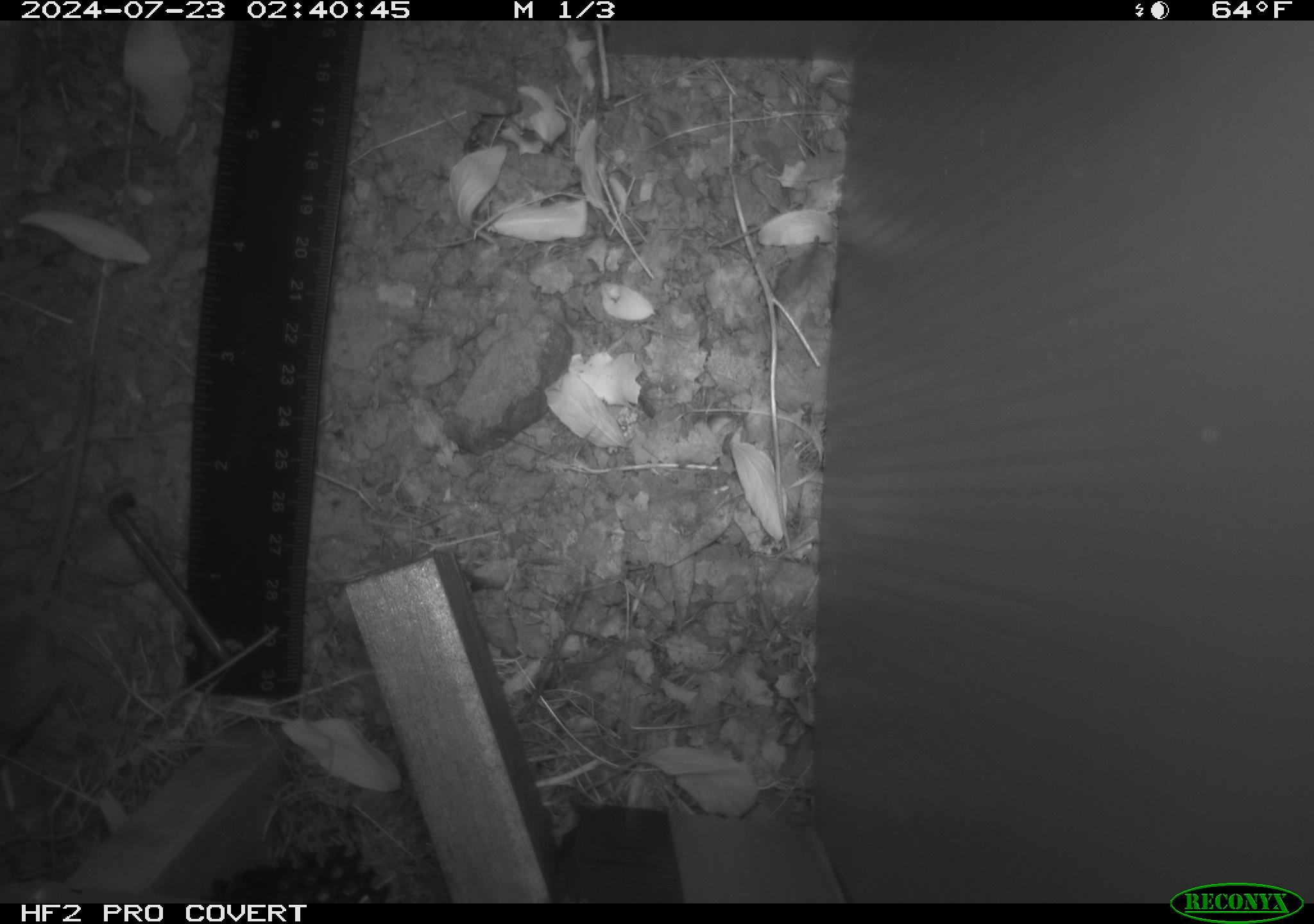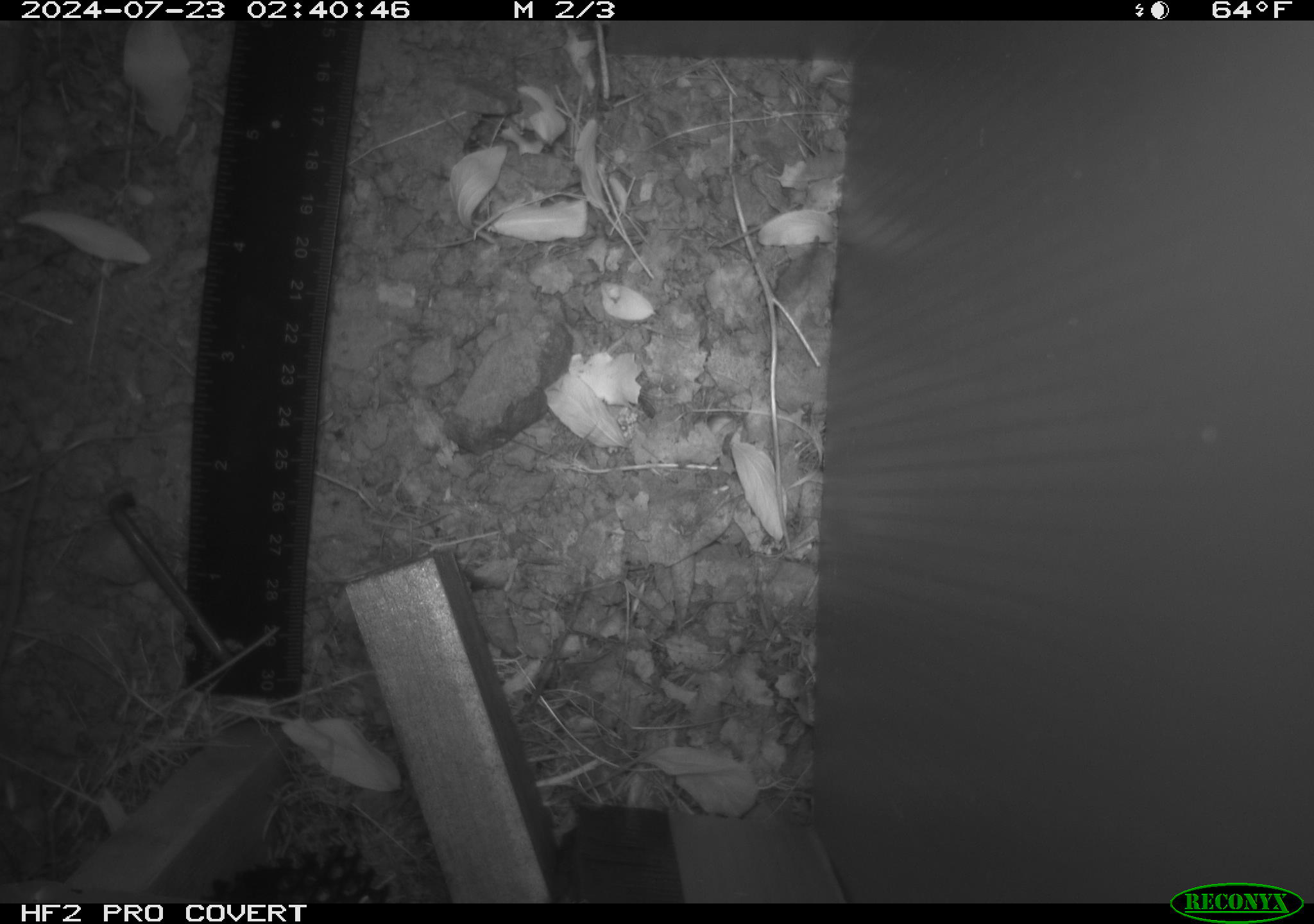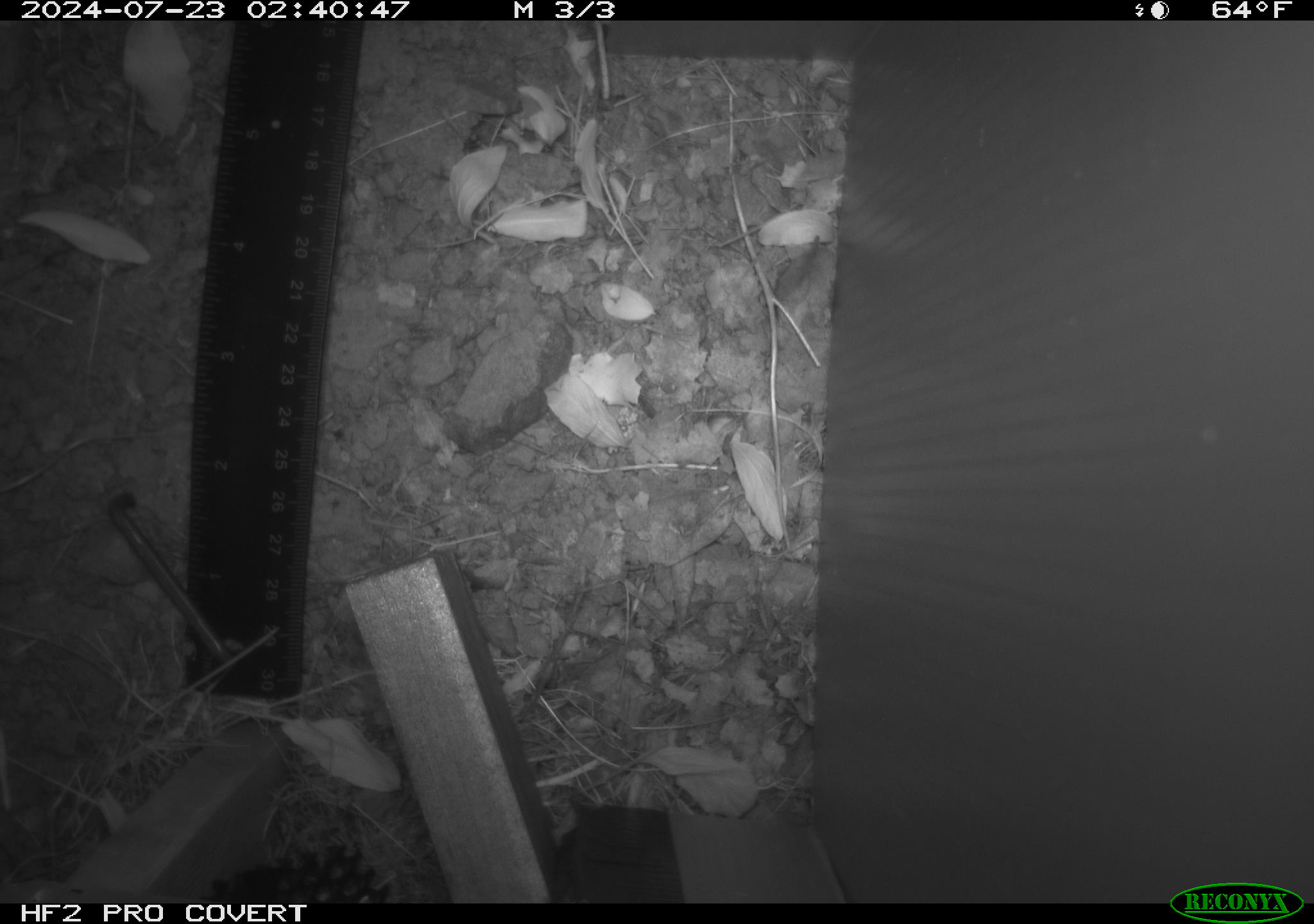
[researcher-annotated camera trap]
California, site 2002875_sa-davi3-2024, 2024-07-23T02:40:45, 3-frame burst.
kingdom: Animalia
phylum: Chordata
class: Mammalia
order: Rodentia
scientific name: Rodentia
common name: rodent